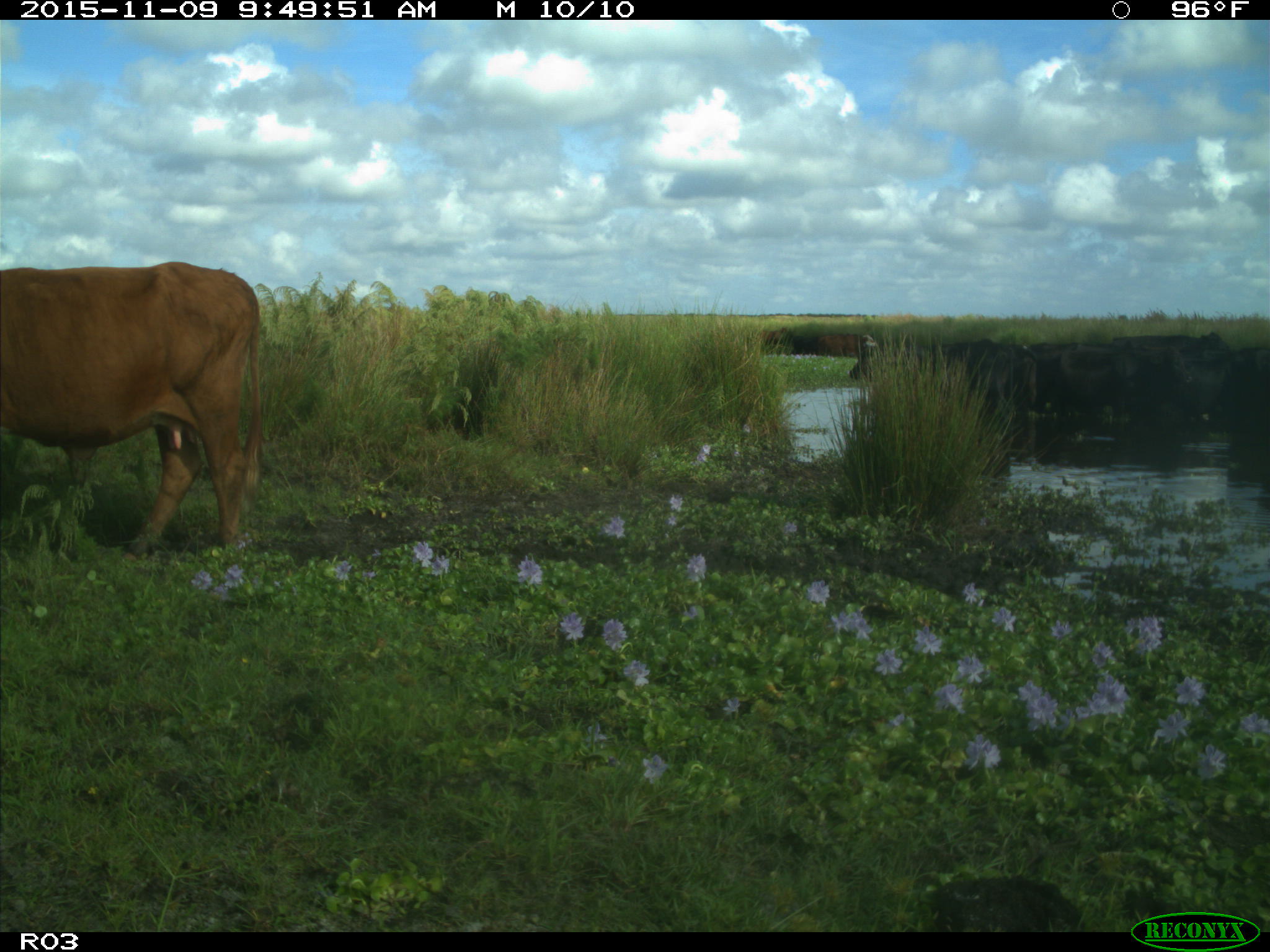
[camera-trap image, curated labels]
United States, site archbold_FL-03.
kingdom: Animalia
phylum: Chordata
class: Mammalia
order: Artiodactyla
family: Bovidae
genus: Bos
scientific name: Bos taurus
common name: domestic cow